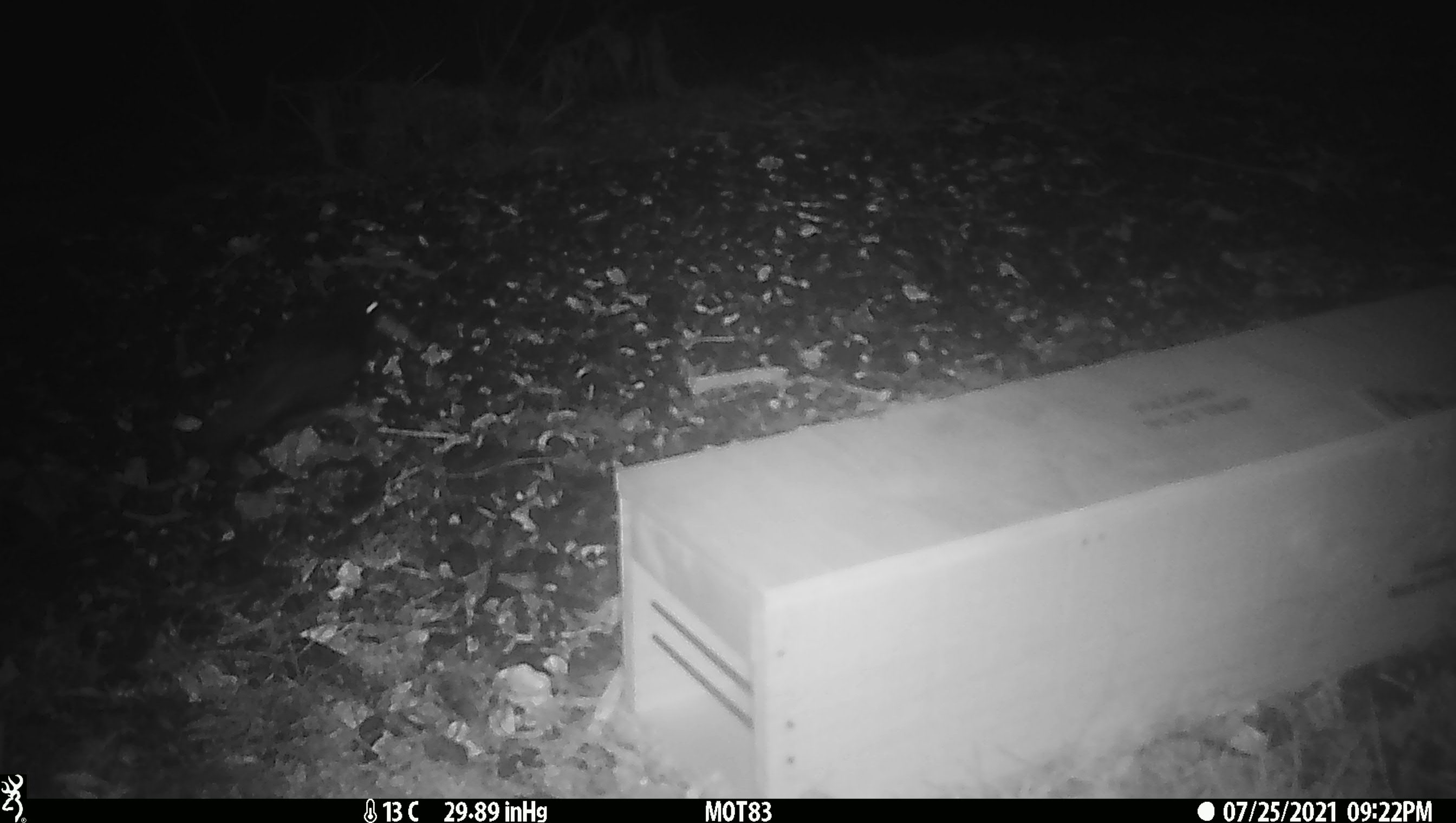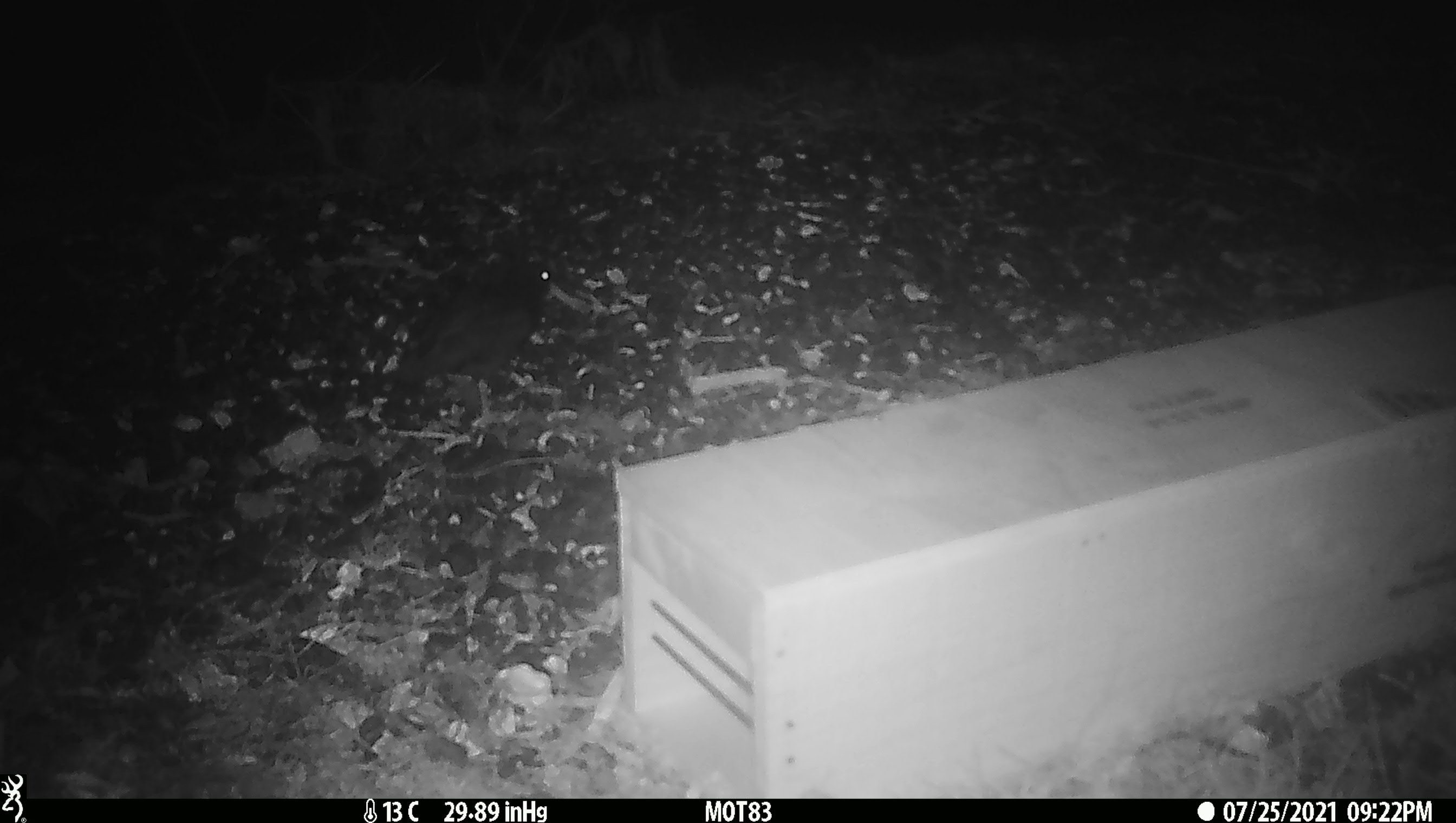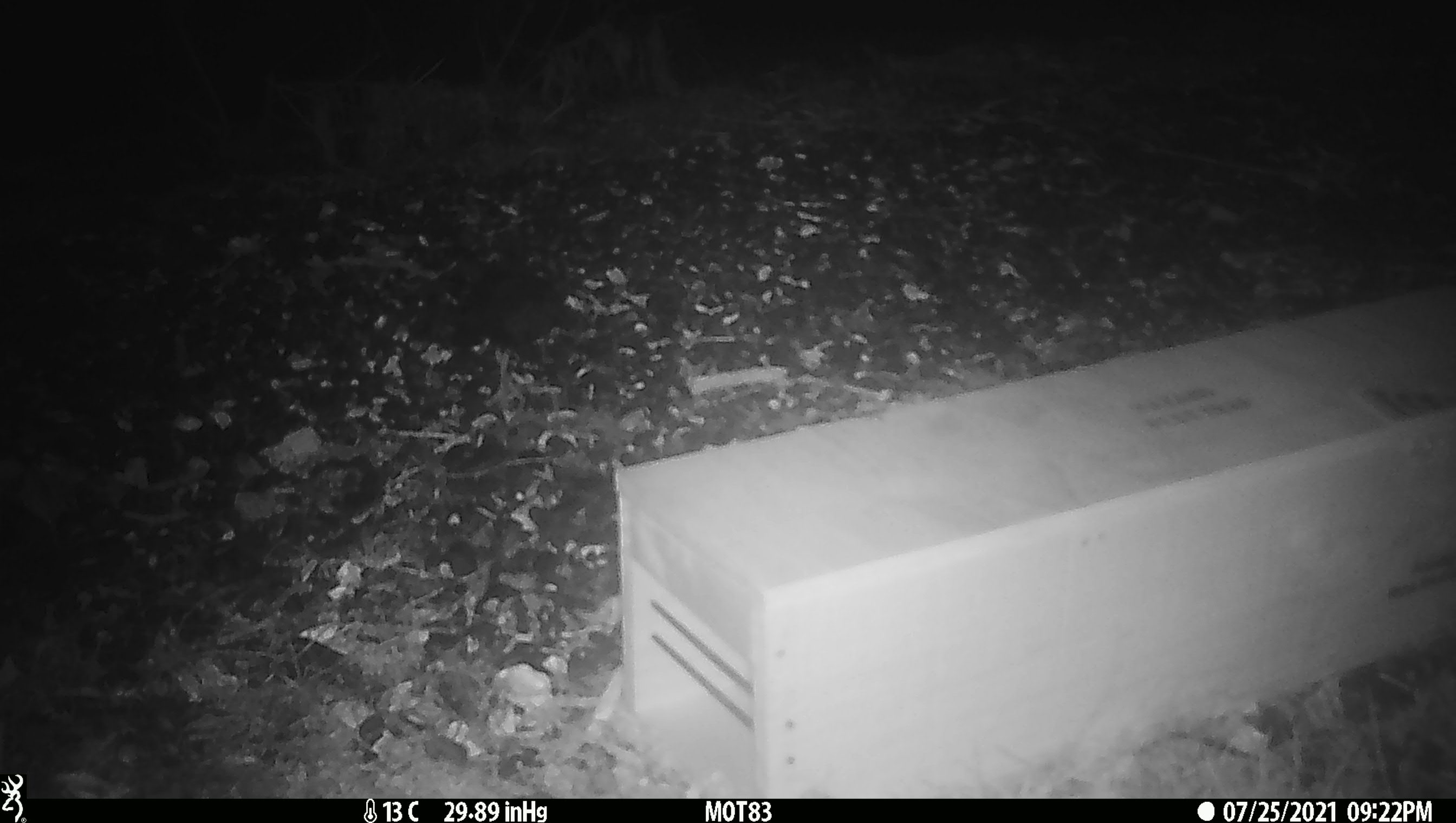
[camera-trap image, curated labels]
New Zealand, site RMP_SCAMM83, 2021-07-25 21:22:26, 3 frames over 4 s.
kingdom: Animalia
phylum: Chordata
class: Aves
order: Charadriiformes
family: Haematopodidae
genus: Haematopus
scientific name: Haematopus unicolor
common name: variable oystercatcher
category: oystercatcher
Oystercatcher (variable oystercatcher) (Haematopus unicolor).